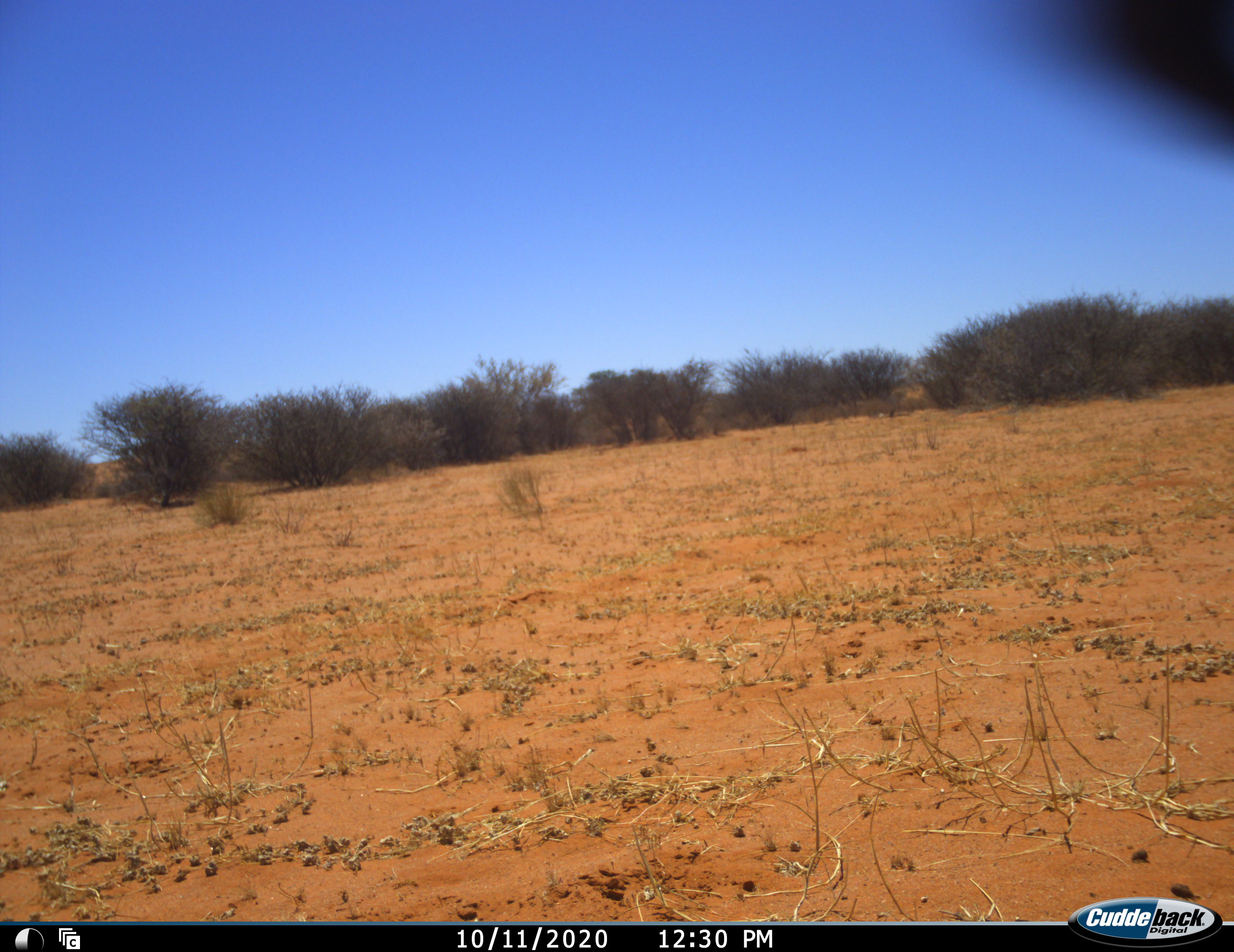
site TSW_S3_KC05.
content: unidentified animal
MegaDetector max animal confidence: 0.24